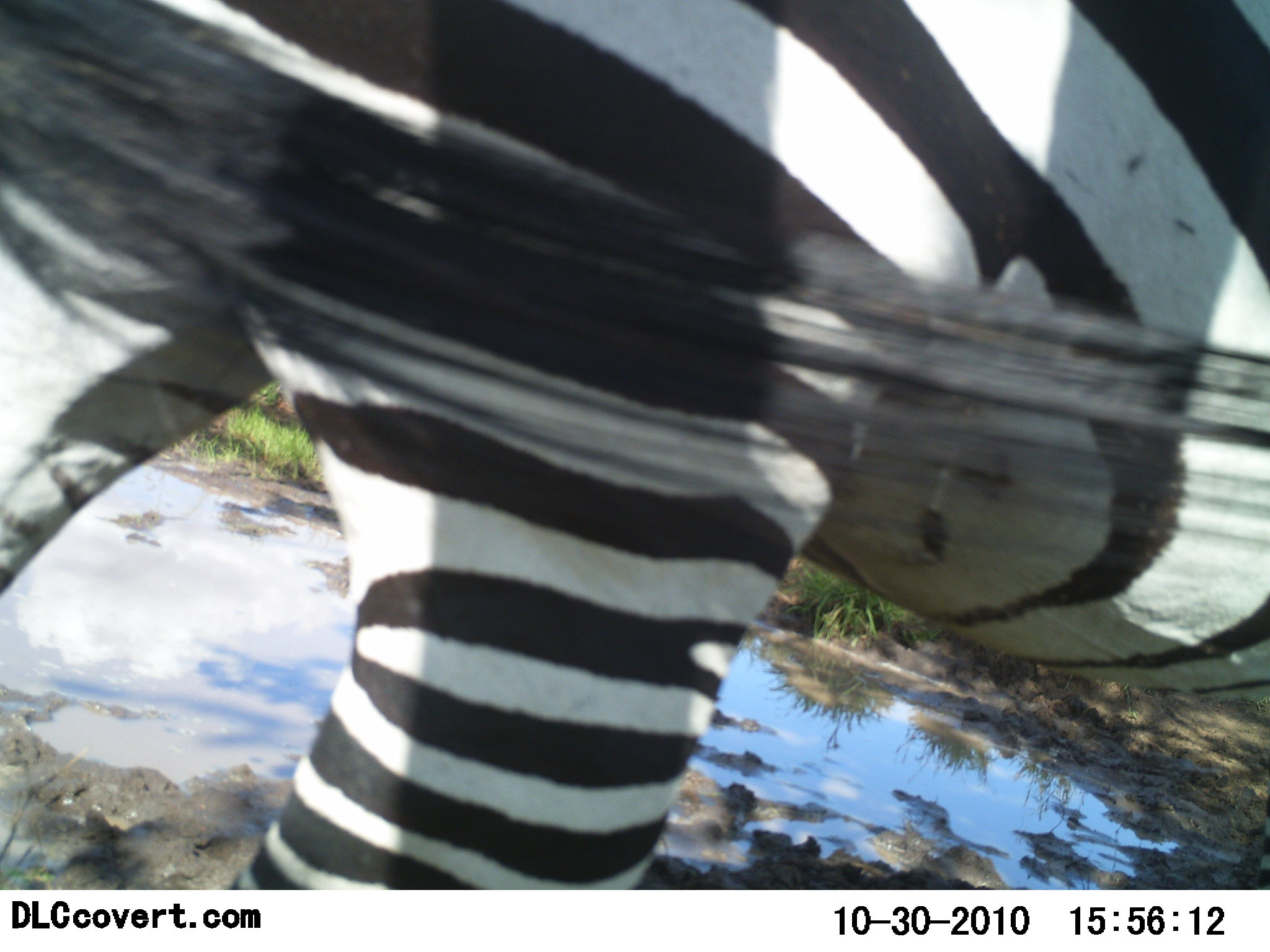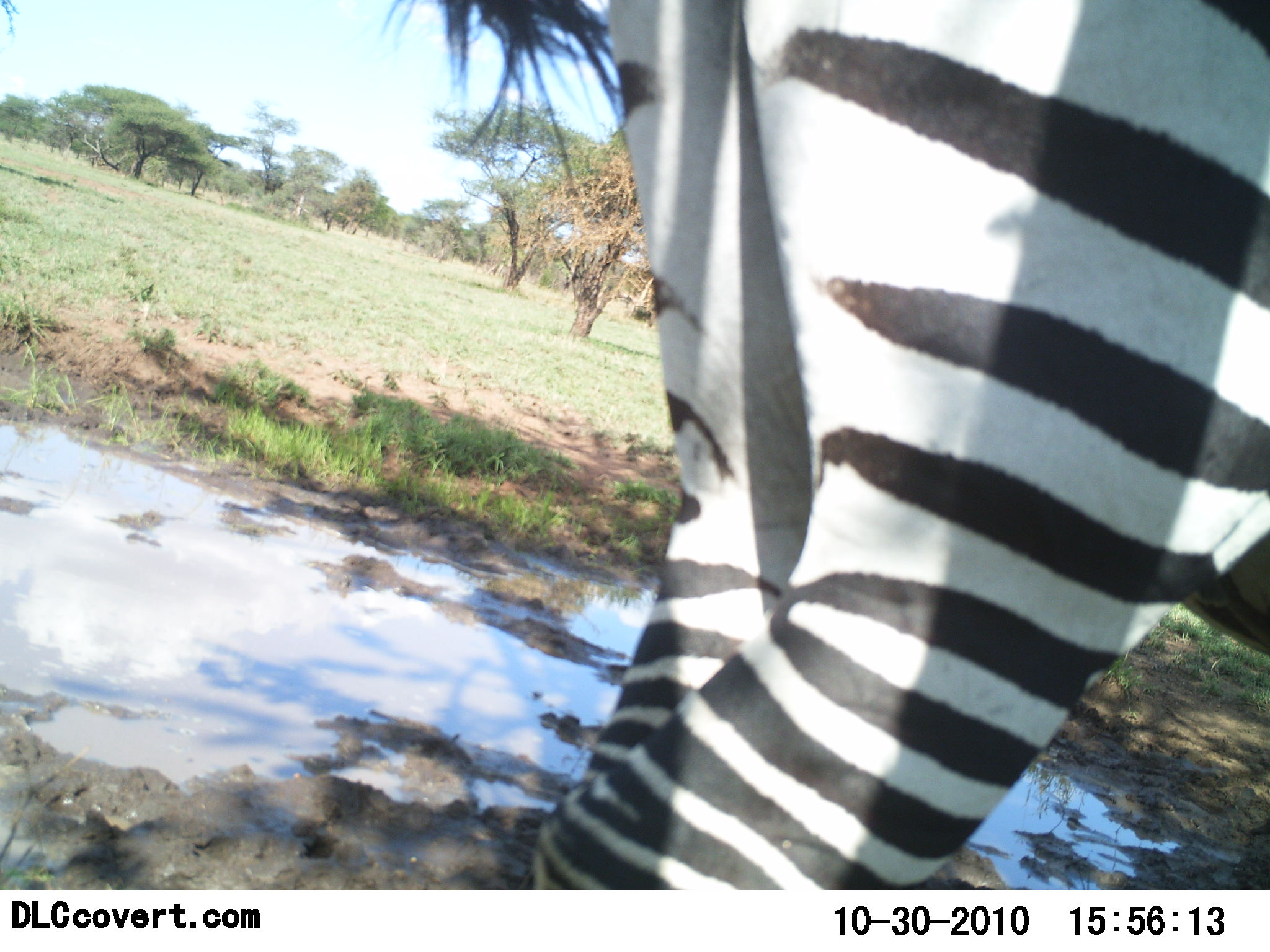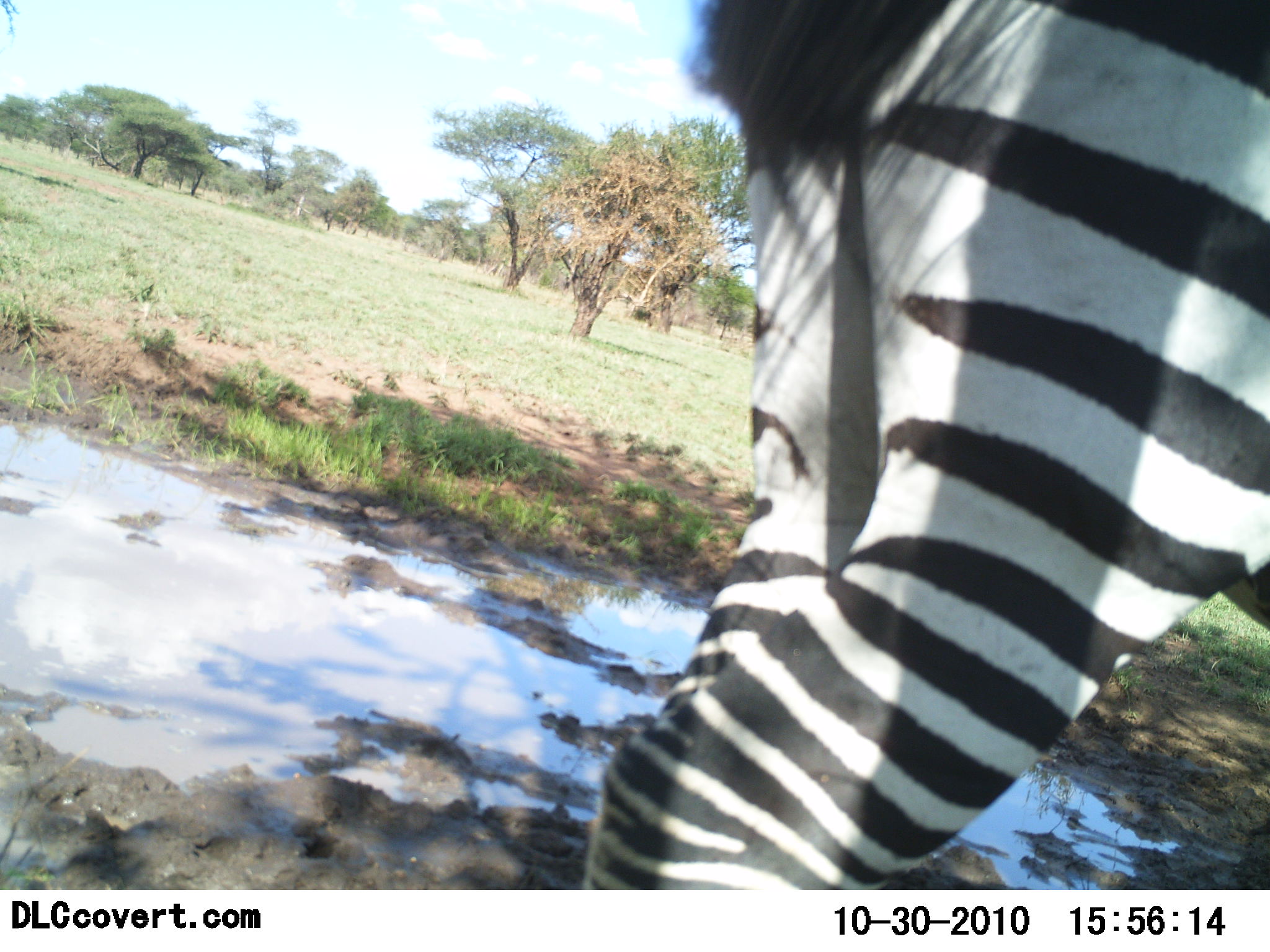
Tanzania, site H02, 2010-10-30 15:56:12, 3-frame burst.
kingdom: Animalia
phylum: Chordata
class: Mammalia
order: Perissodactyla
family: Equidae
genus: Equus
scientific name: Equus quagga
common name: plains zebra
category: zebra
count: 1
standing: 38%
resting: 0%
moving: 62%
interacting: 0%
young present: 0%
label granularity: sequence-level